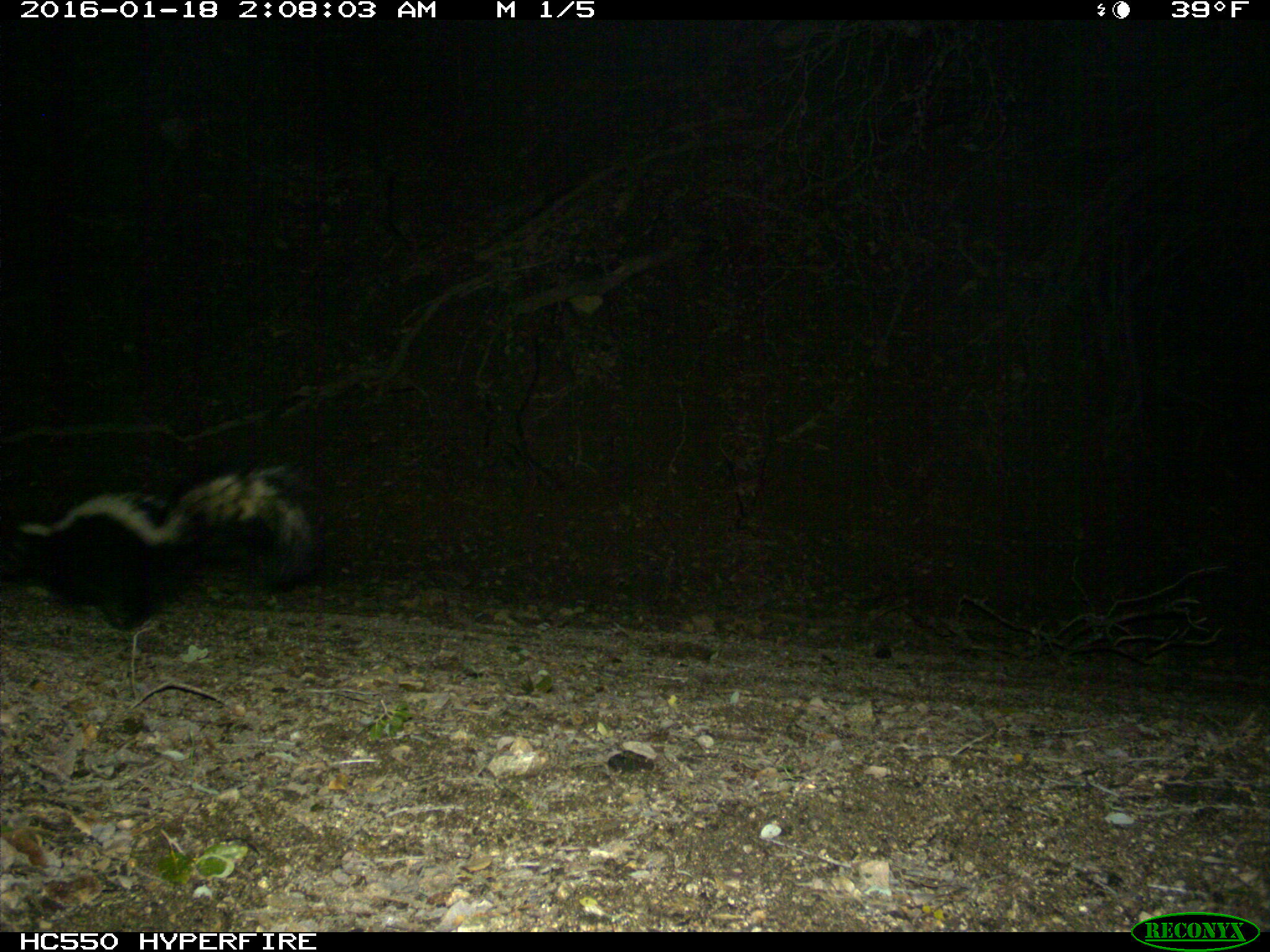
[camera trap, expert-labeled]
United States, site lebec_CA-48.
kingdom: Animalia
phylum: Chordata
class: Mammalia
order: Carnivora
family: Mephitidae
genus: Mephitis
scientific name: Mephitis mephitis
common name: striped skunk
Mephitis mephitis (striped skunk).